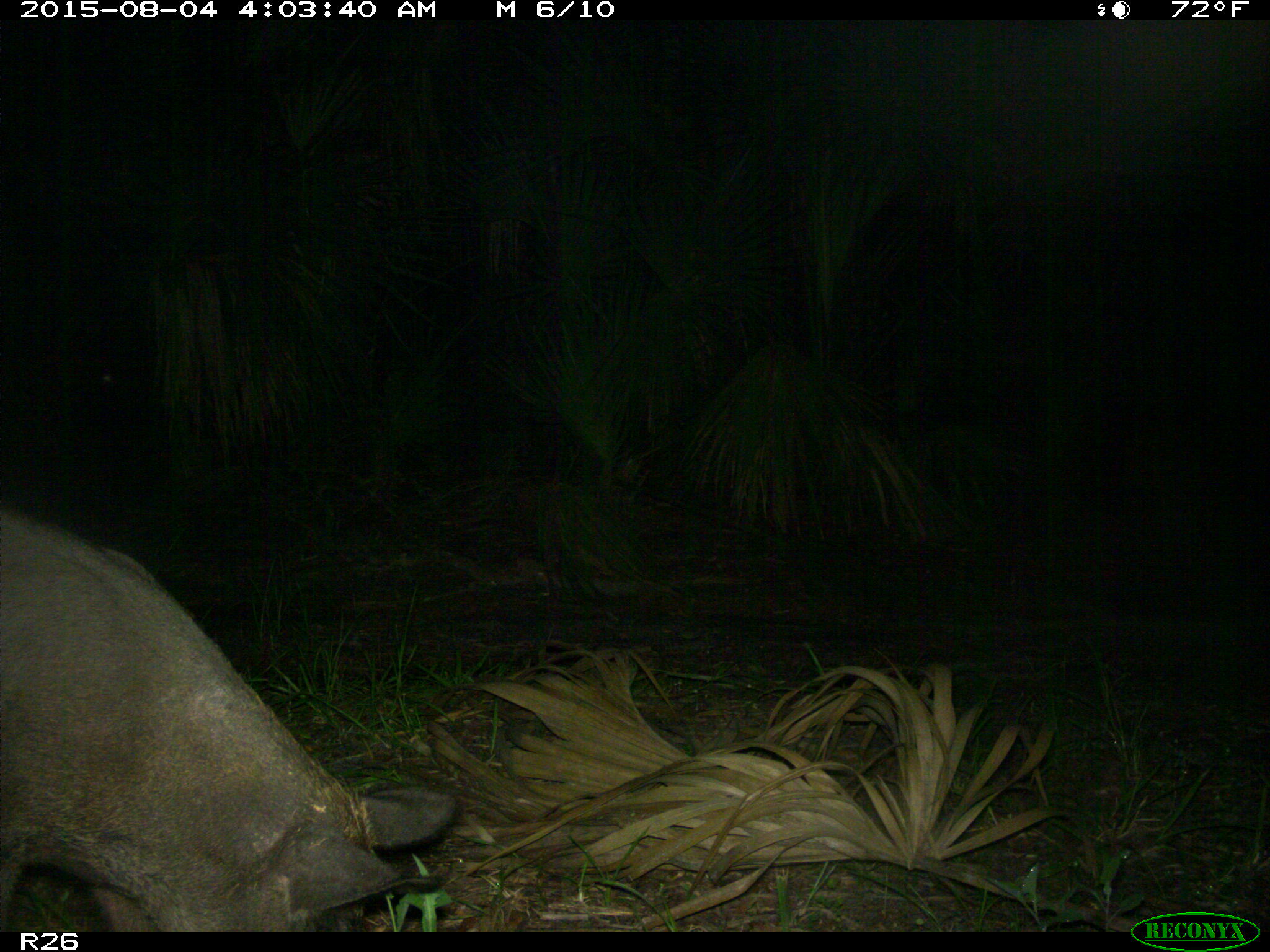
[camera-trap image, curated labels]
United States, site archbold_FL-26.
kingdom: Animalia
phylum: Chordata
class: Mammalia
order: Artiodactyla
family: Suidae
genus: Sus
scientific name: Sus scrofa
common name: wild boar